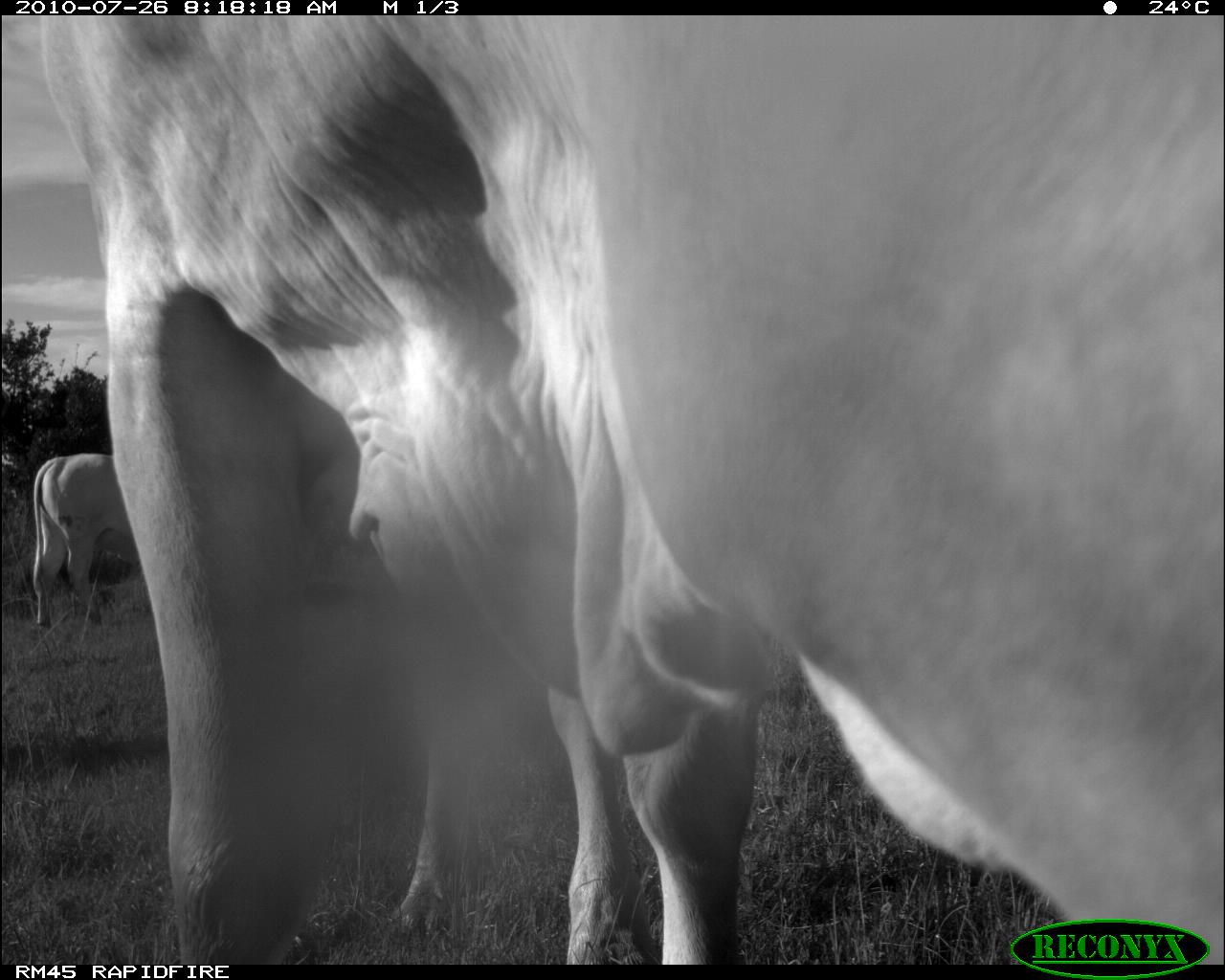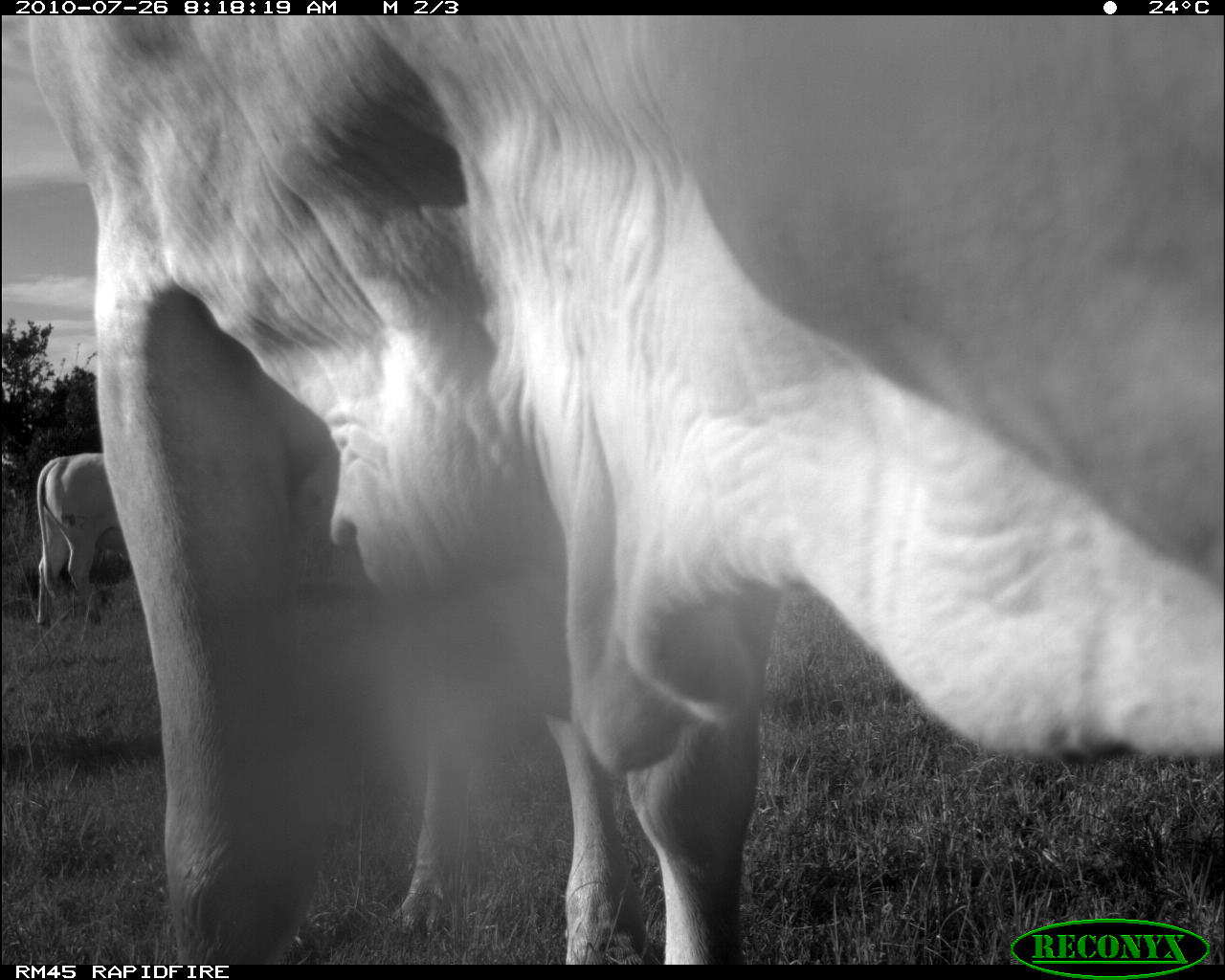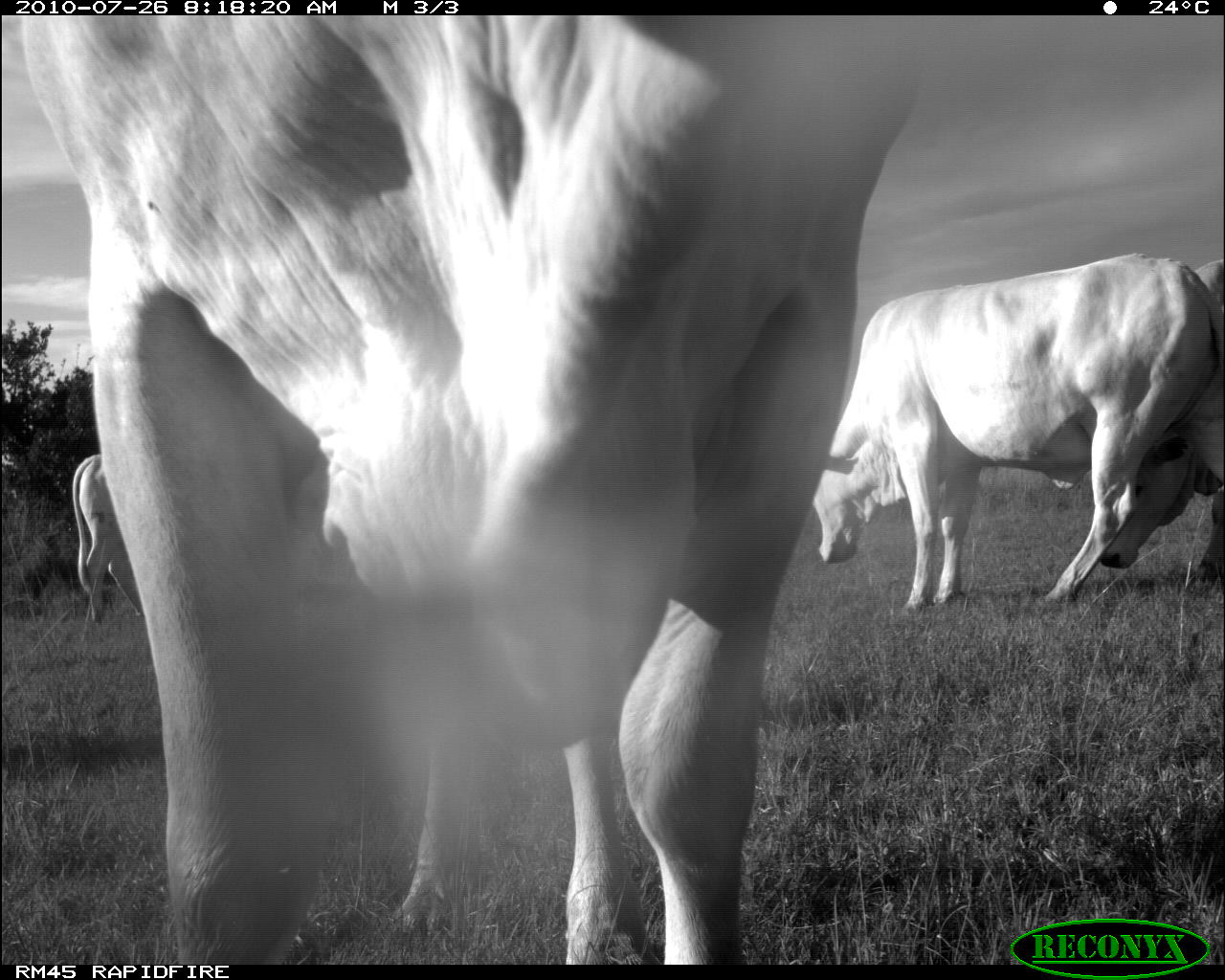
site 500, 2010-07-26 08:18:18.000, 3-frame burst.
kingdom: Animalia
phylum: Chordata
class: Mammalia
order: Artiodactyla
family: Bovidae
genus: Tragelaphus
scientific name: Tragelaphus oryx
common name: eland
Tragelaphus oryx (eland), count 2.